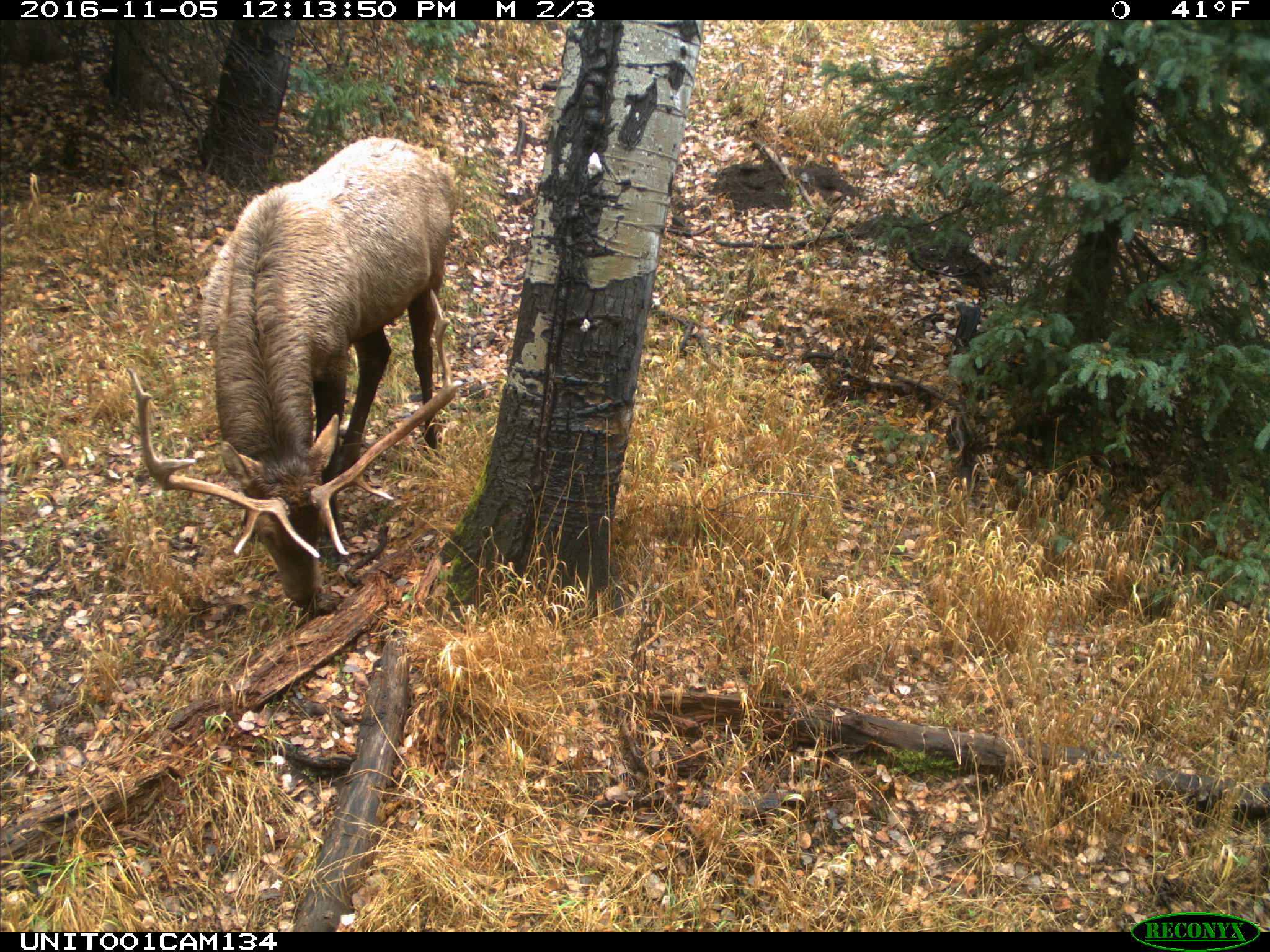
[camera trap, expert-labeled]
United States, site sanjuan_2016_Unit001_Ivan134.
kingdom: Animalia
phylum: Chordata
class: Mammalia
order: Artiodactyla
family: Cervidae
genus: Cervus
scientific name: Cervus elaphus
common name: red deer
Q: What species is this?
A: Cervus elaphus (red deer).